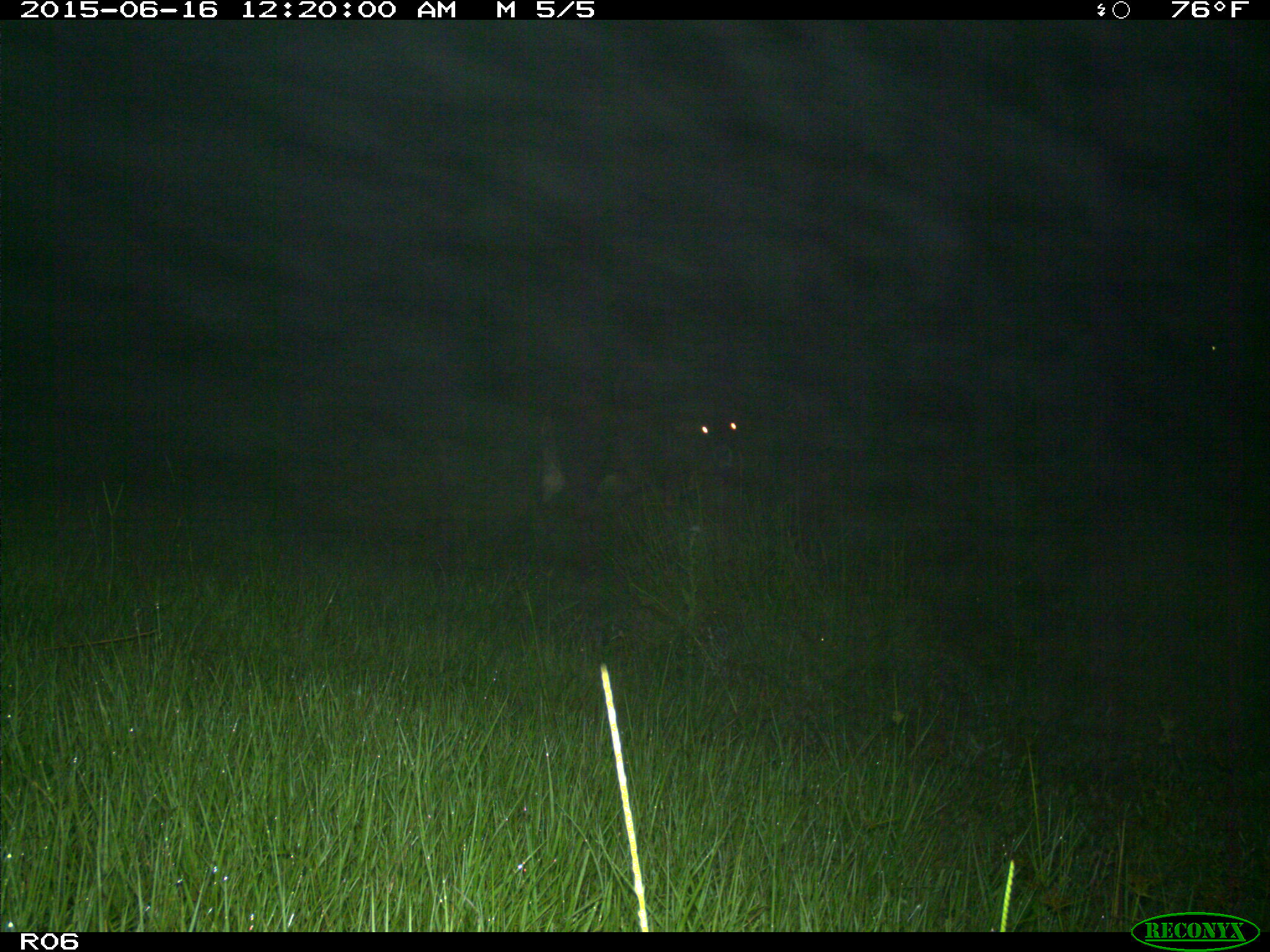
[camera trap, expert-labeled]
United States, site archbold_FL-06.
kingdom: Animalia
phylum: Chordata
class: Mammalia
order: Artiodactyla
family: Bovidae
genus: Bos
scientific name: Bos taurus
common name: domestic cow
Bos taurus (domestic cow).